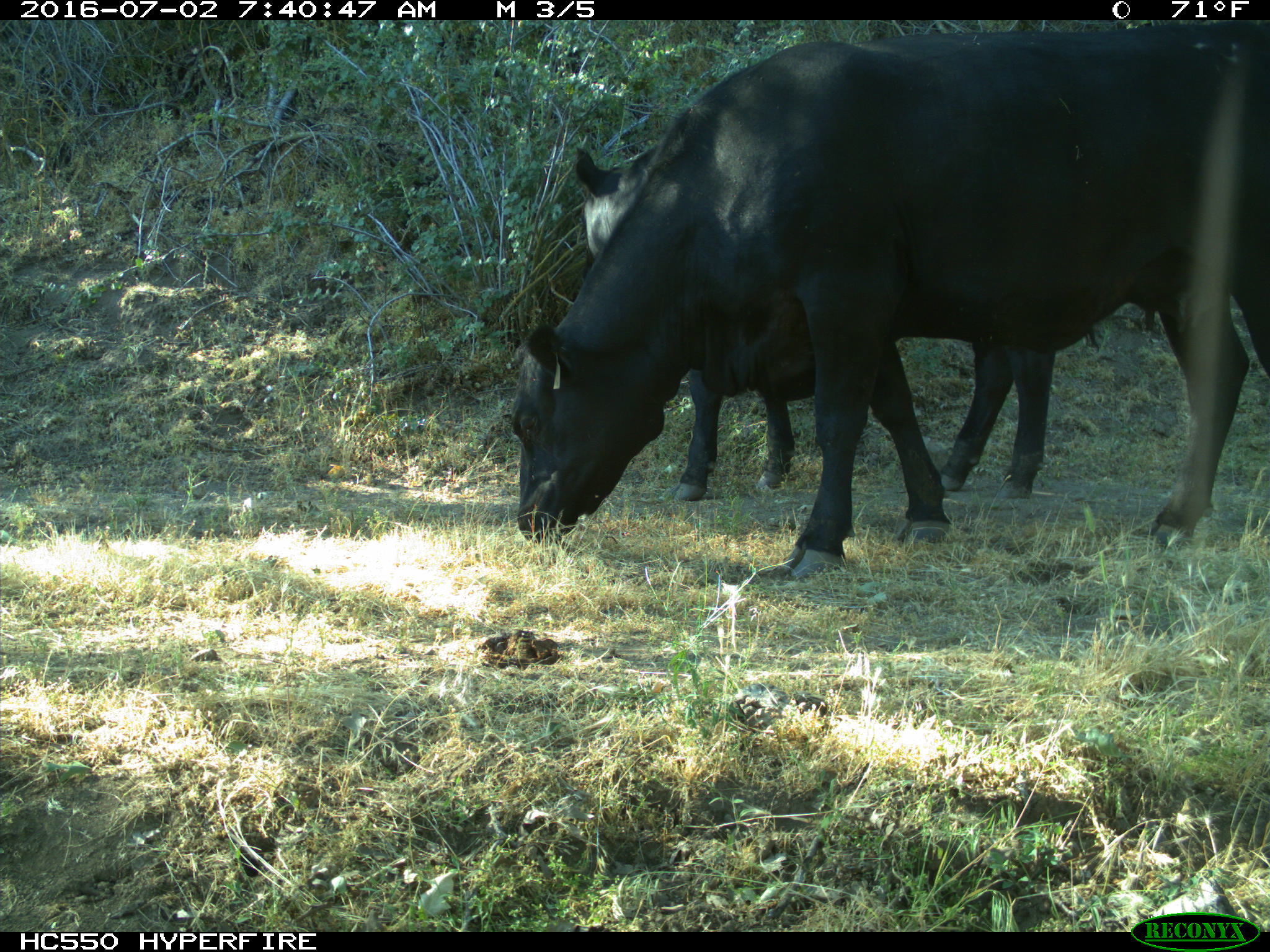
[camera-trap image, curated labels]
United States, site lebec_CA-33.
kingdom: Animalia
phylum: Chordata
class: Mammalia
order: Artiodactyla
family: Bovidae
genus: Bos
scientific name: Bos taurus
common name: domestic cow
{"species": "Bos taurus (domestic cow)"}